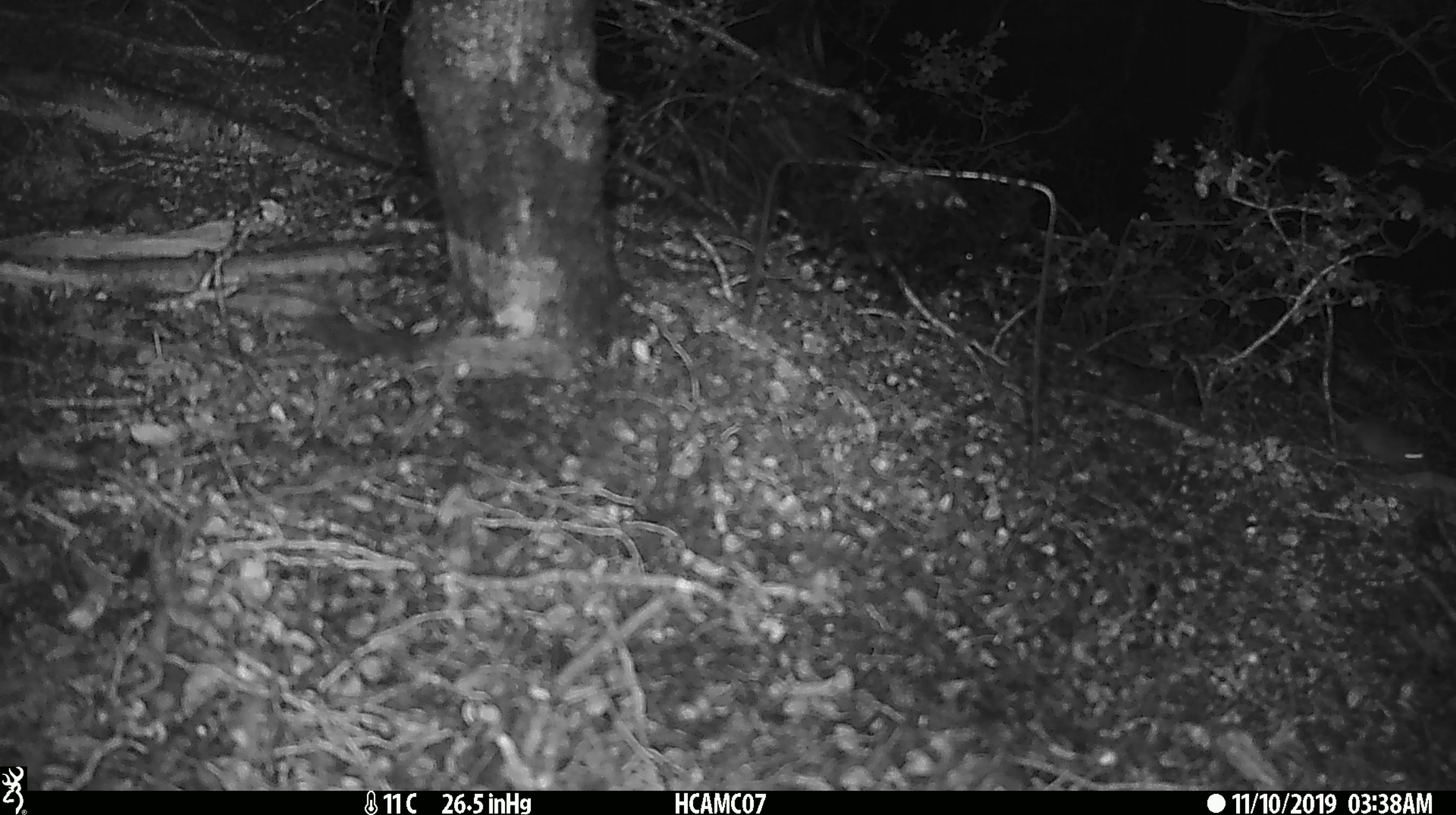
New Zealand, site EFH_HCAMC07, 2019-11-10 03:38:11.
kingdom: Animalia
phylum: Chordata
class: Mammalia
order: Rodentia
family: Muridae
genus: Mus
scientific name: Mus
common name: mouse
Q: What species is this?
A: Mouse (Mus).